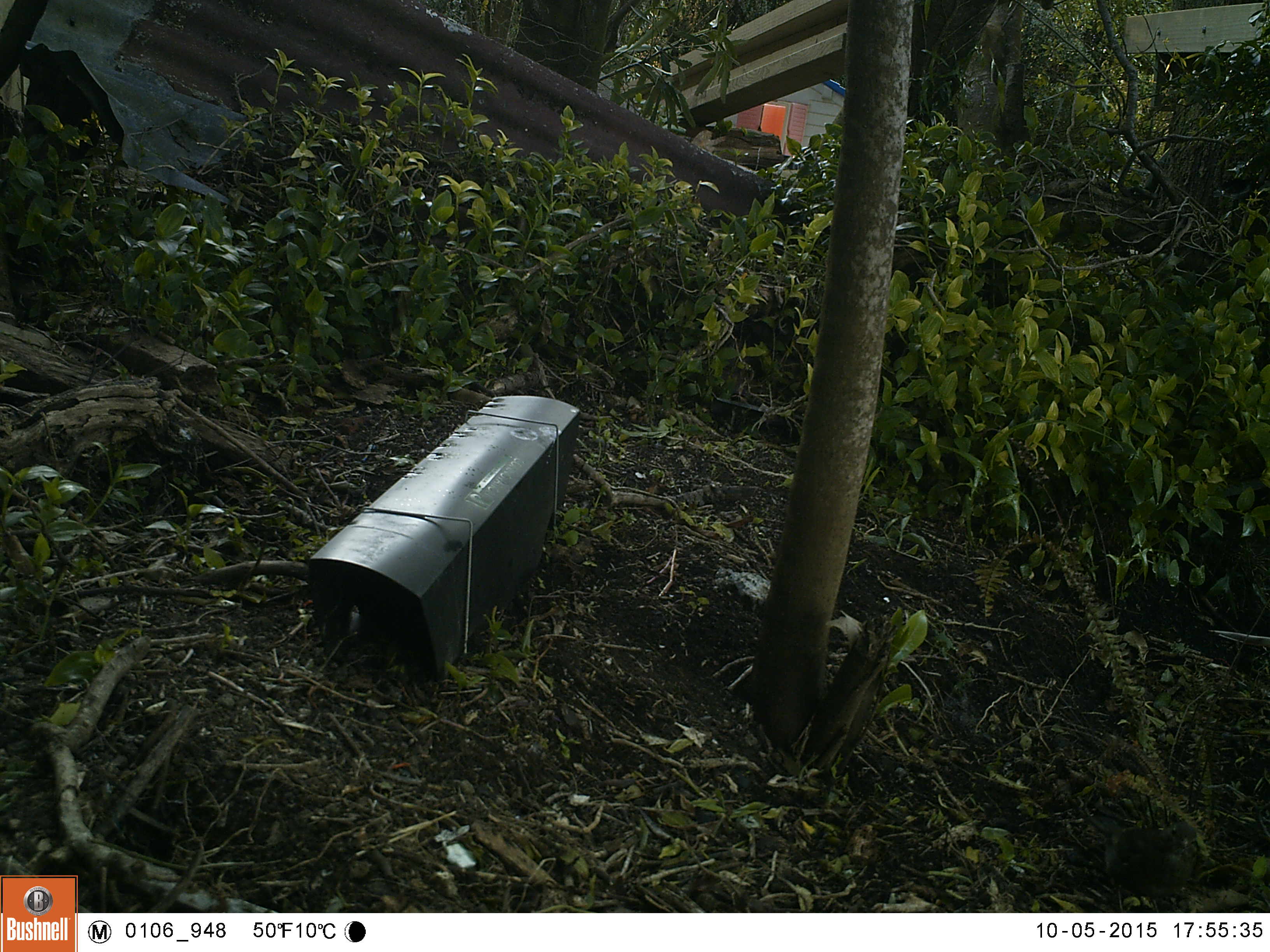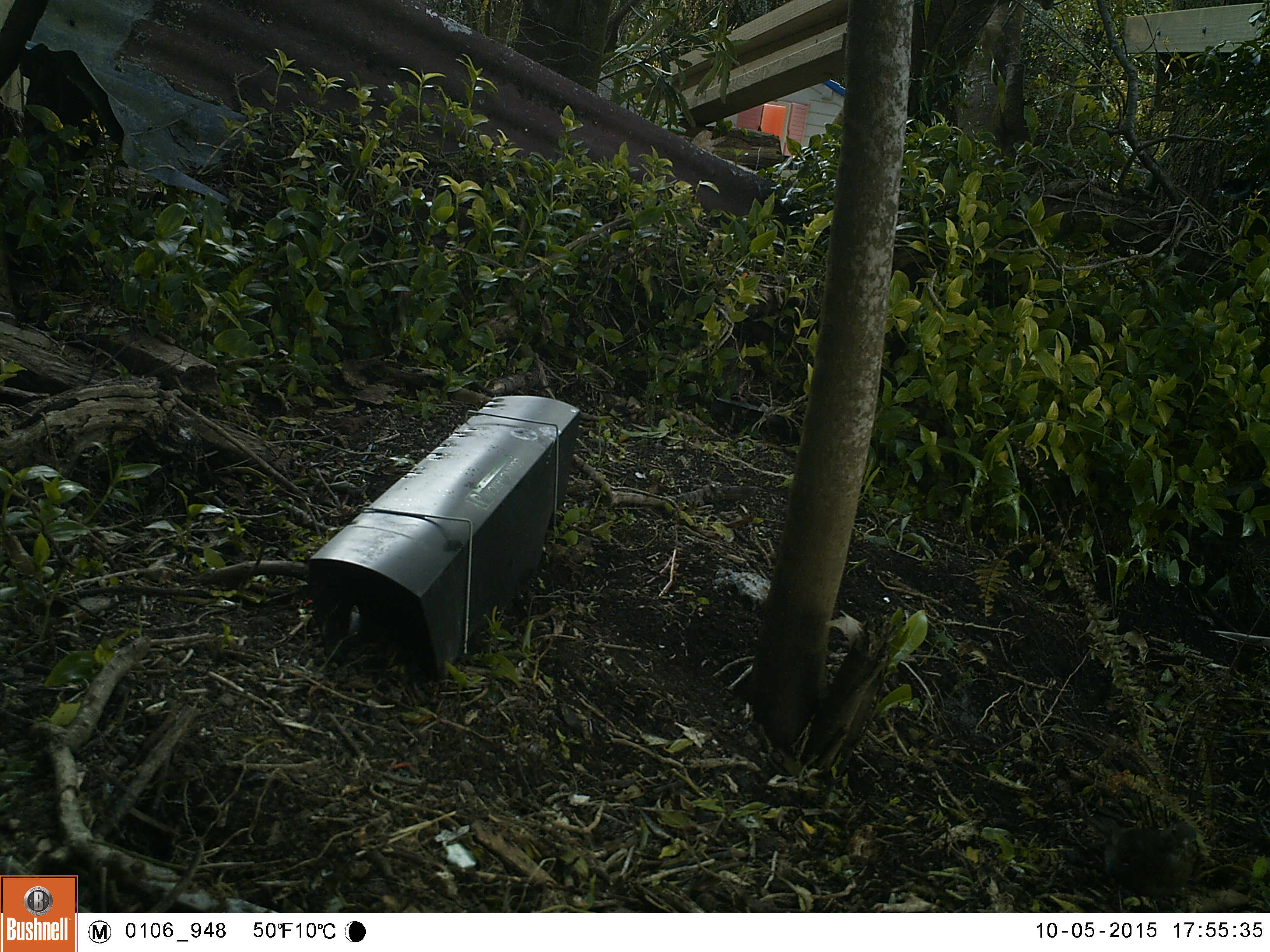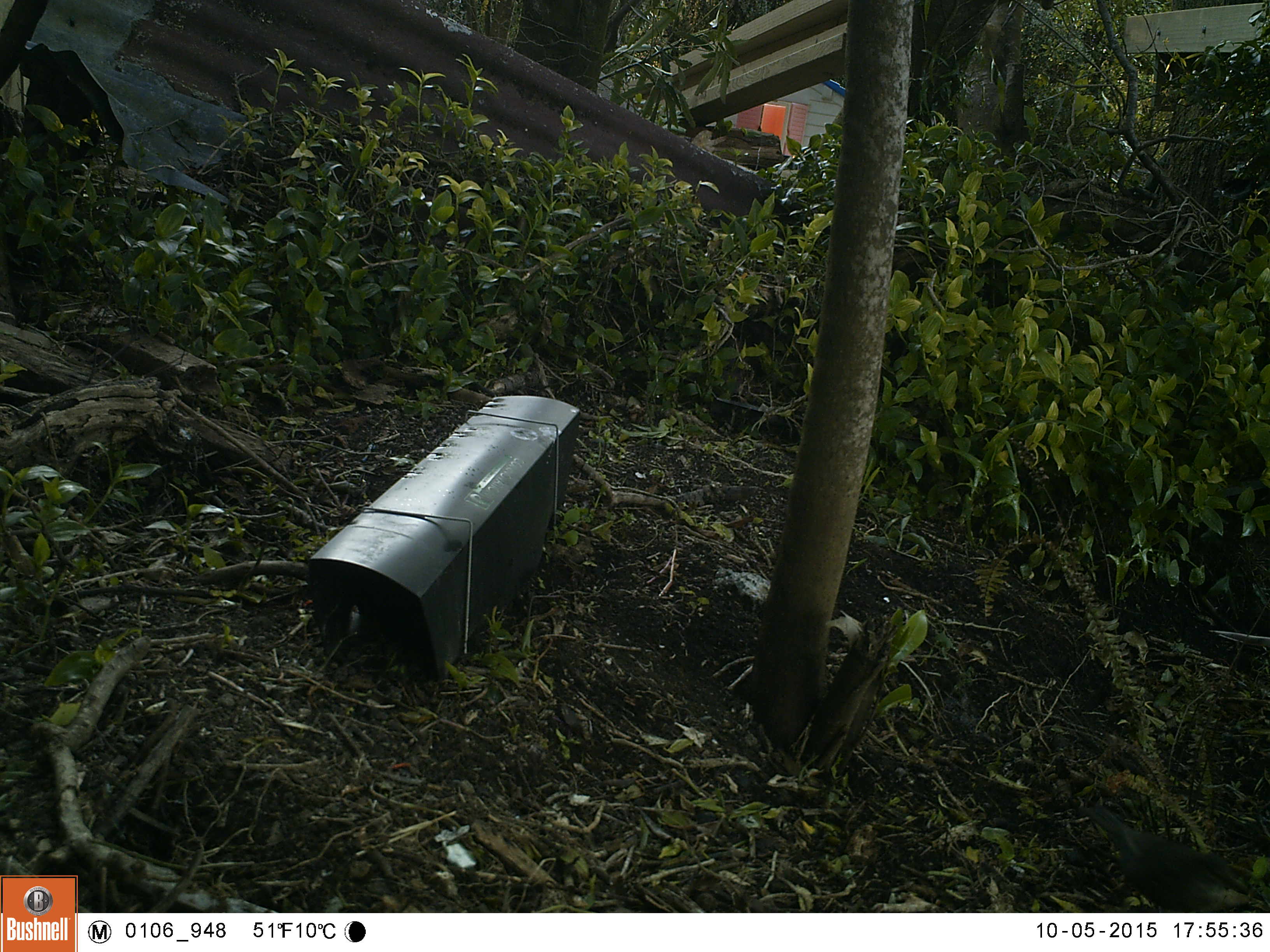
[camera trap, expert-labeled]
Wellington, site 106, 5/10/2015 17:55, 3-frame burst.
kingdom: Animalia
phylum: Chordata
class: Aves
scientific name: Aves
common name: bird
Bird (Aves).